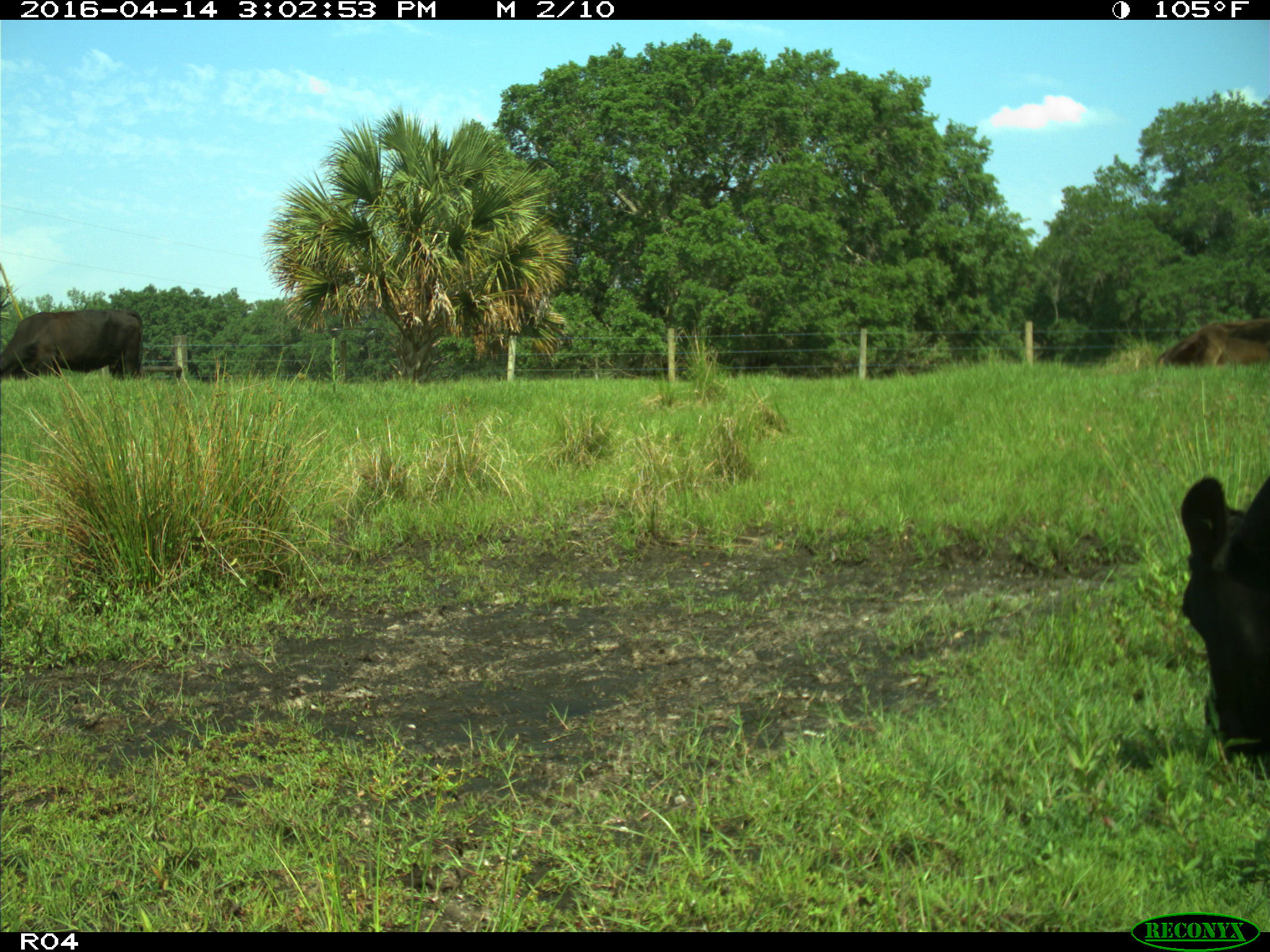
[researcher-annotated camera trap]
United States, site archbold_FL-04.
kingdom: Animalia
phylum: Chordata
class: Mammalia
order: Artiodactyla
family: Bovidae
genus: Bos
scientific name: Bos taurus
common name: domestic cow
Bos taurus (domestic cow).